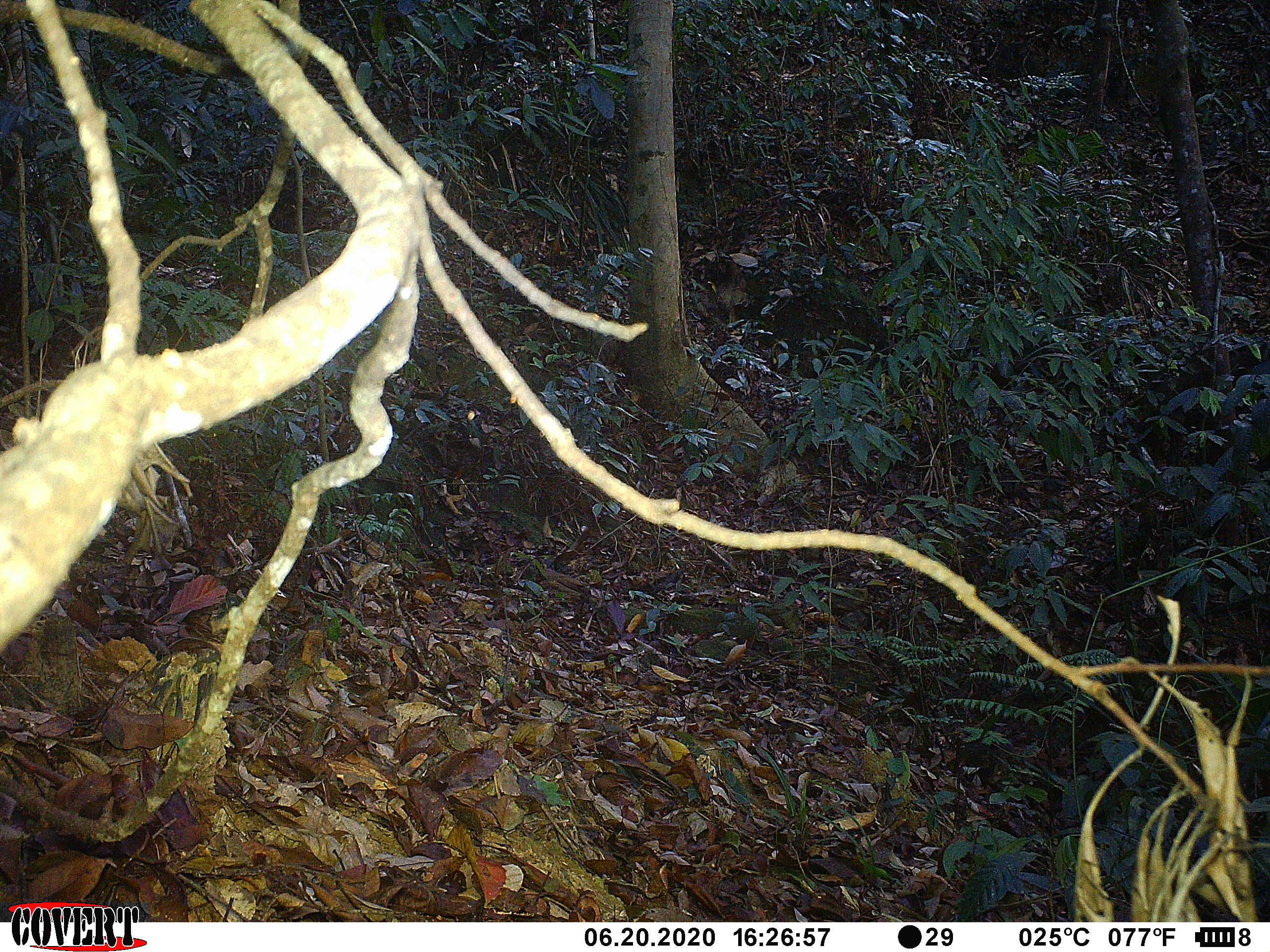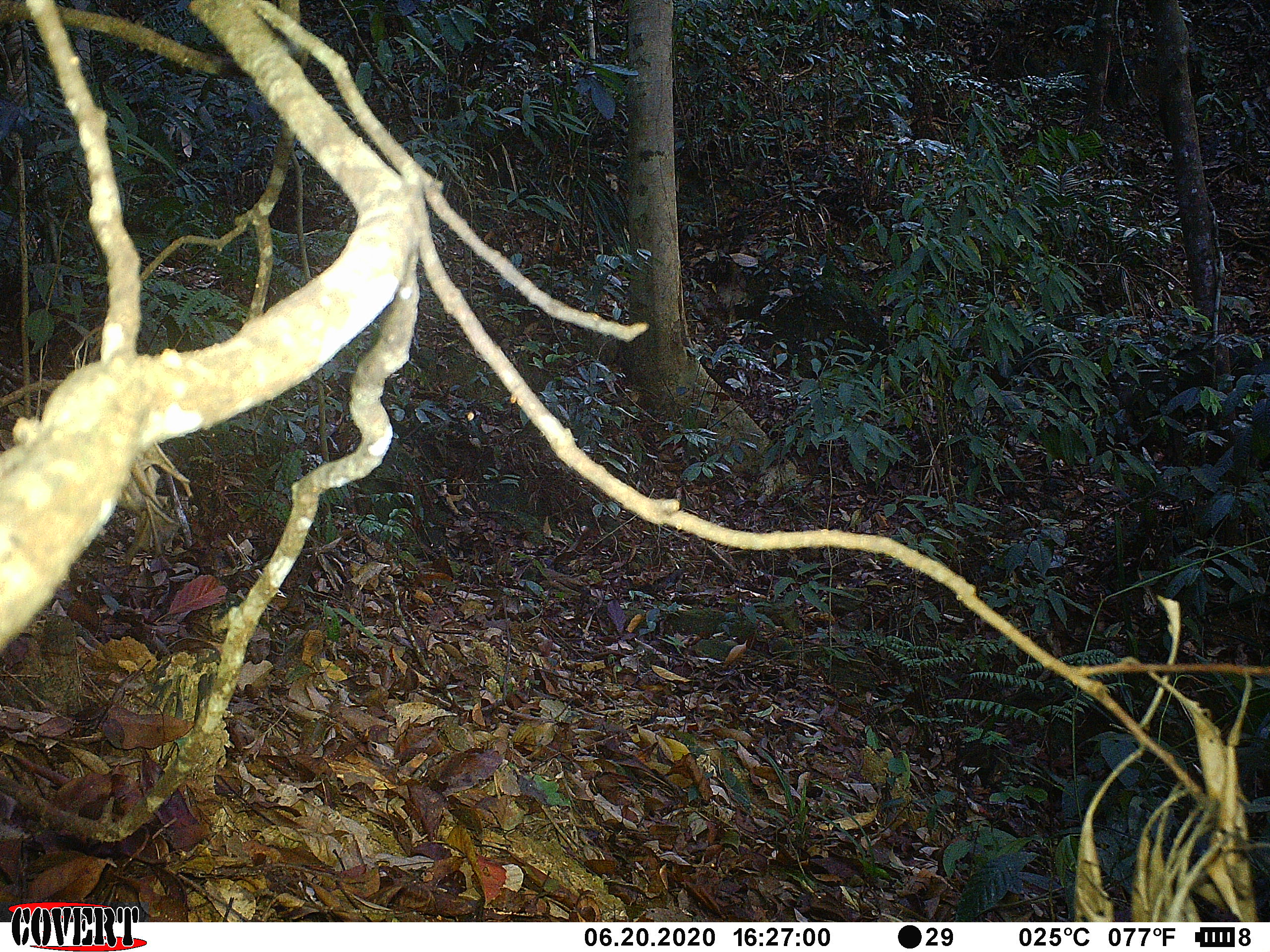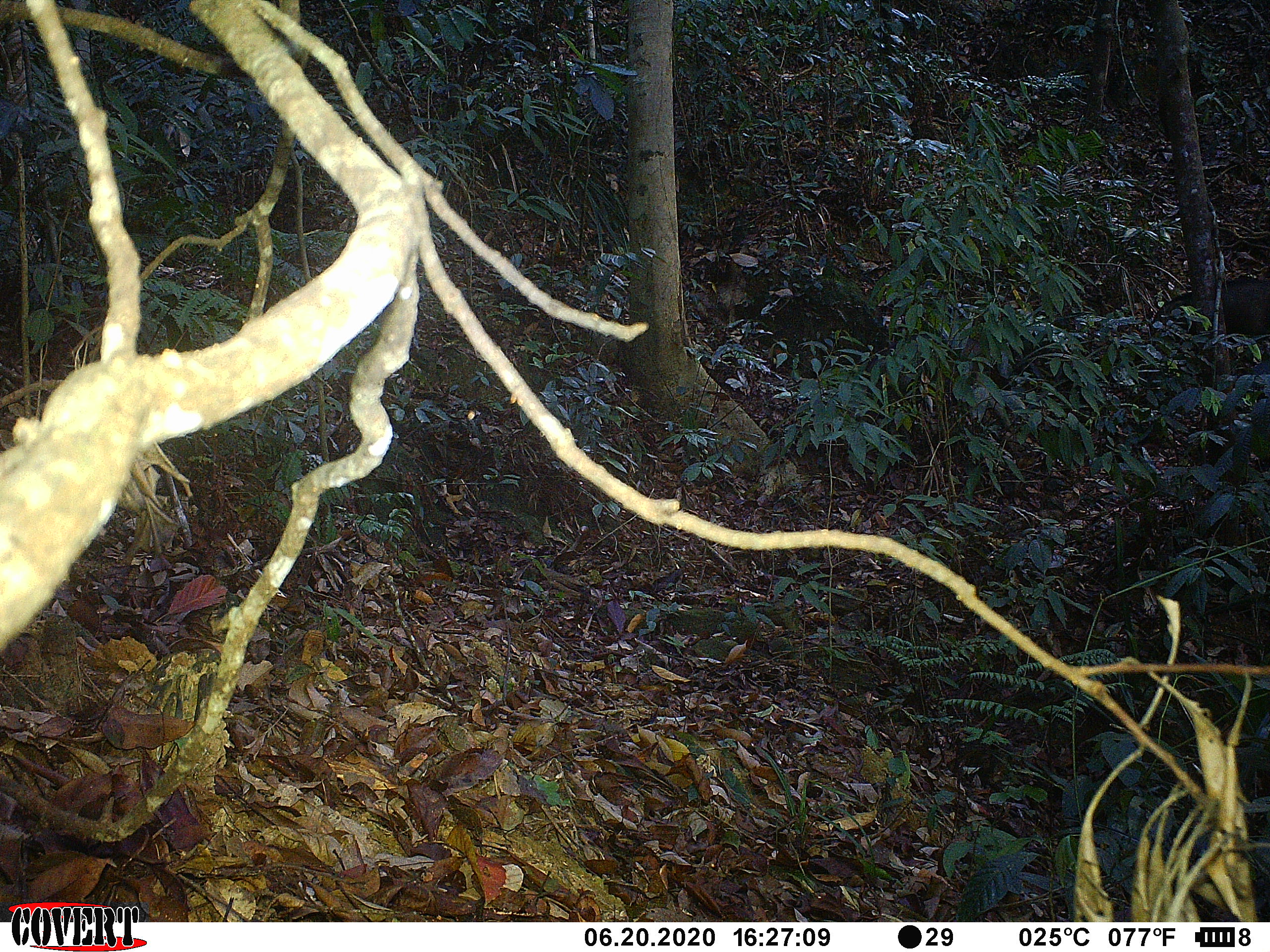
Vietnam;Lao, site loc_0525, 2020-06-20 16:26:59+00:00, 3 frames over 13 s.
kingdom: Animalia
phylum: Chordata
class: Mammalia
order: Artiodactyla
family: Suidae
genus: Sus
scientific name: Sus scrofa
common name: eurasian wild pig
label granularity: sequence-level